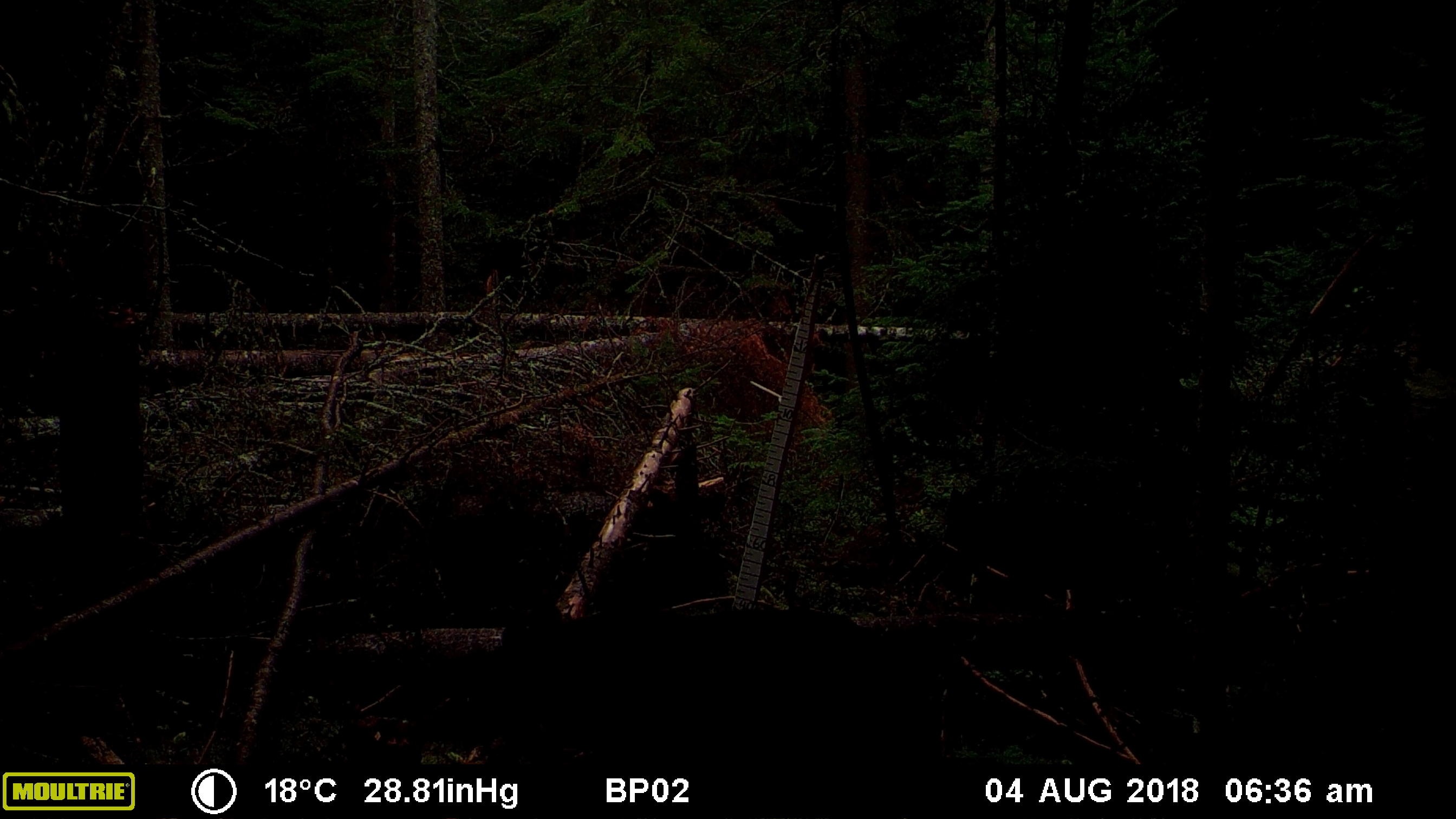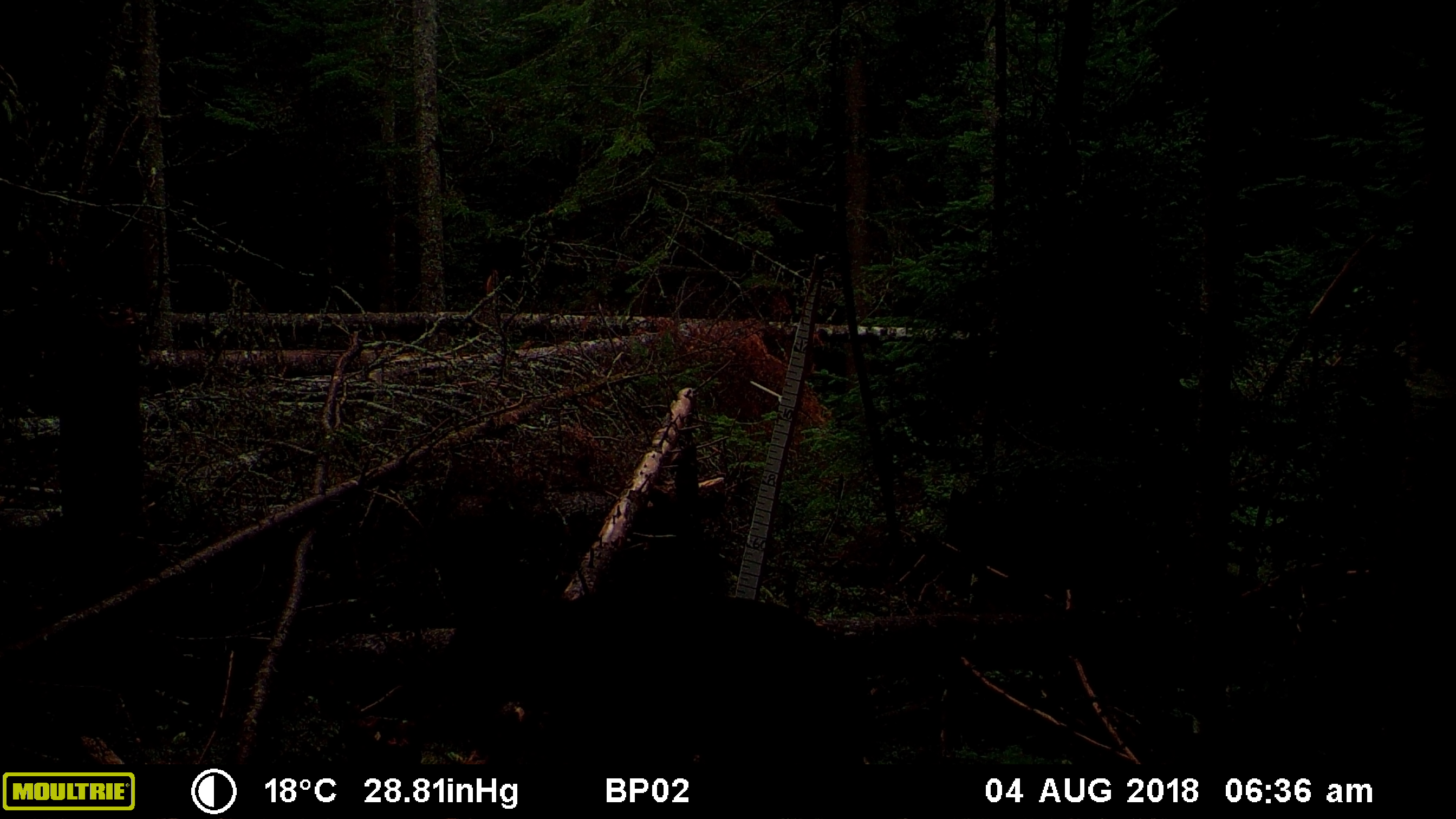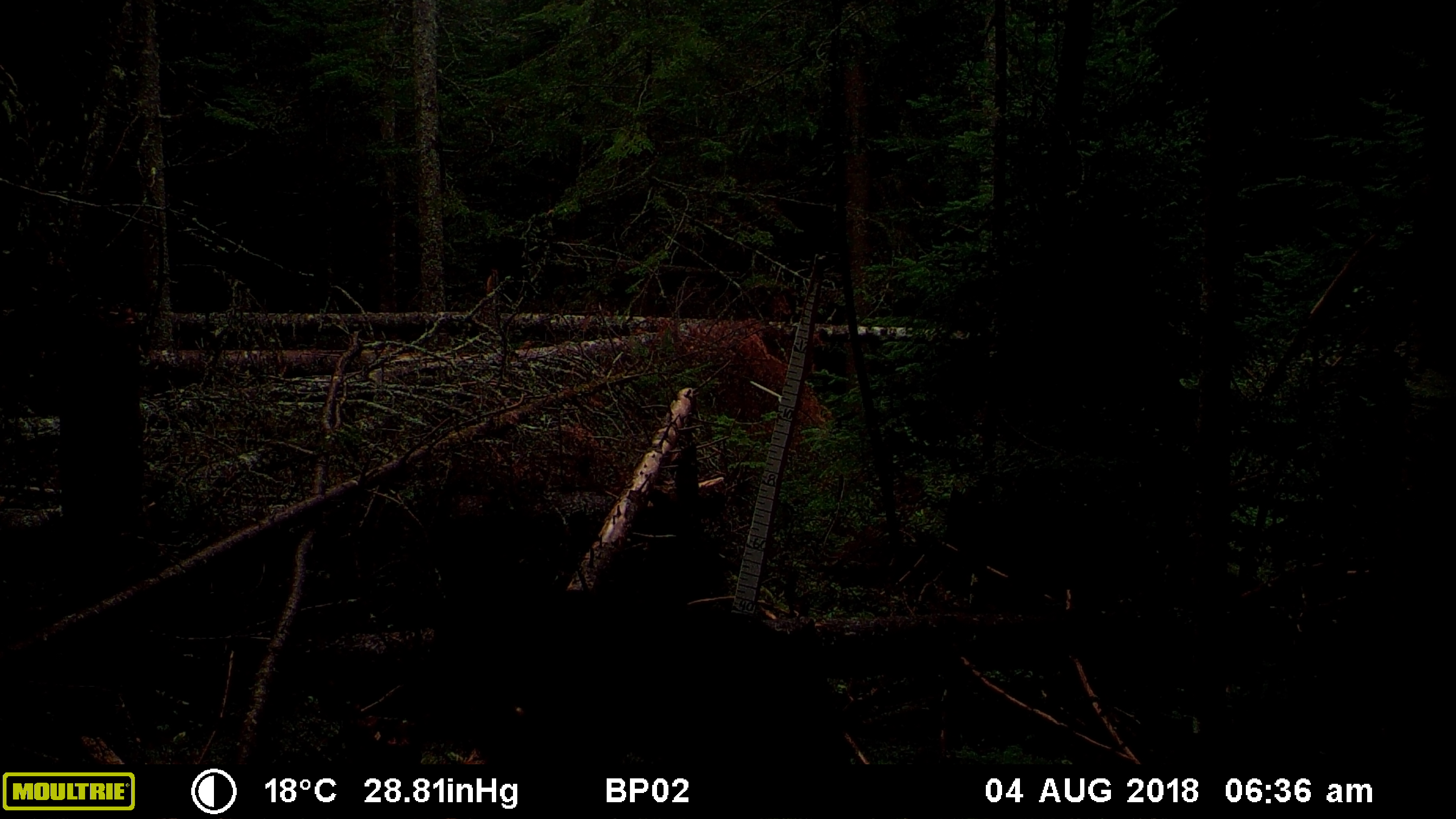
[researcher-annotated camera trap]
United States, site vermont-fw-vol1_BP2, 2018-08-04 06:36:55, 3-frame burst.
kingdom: Animalia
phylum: Chordata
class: Mammalia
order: Carnivora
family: Ursidae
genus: Ursus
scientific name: Ursus americanus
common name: black bear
Black bear (Ursus americanus).